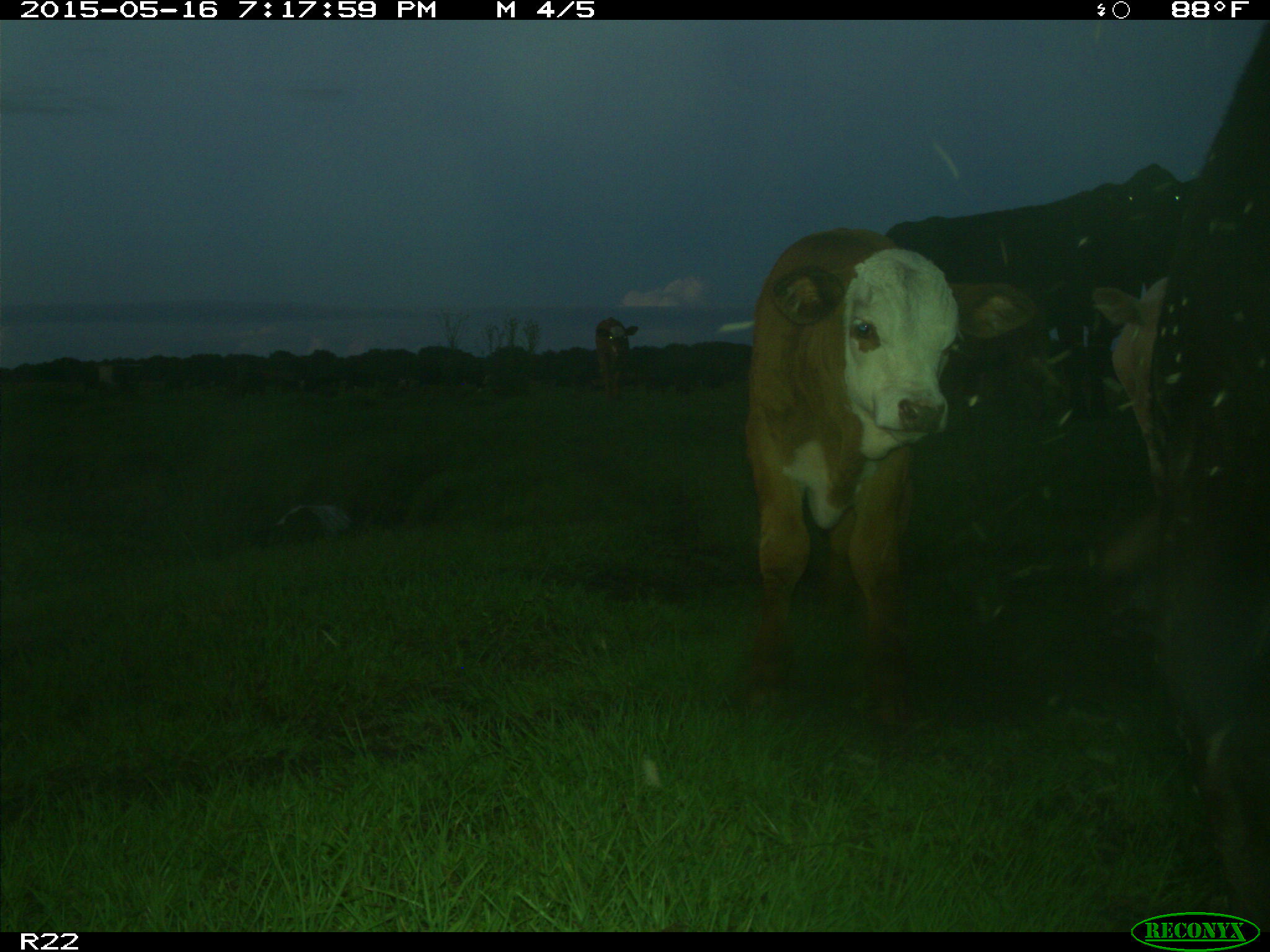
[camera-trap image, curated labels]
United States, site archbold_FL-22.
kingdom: Animalia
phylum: Chordata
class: Mammalia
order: Artiodactyla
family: Bovidae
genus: Bos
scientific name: Bos taurus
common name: domestic cow